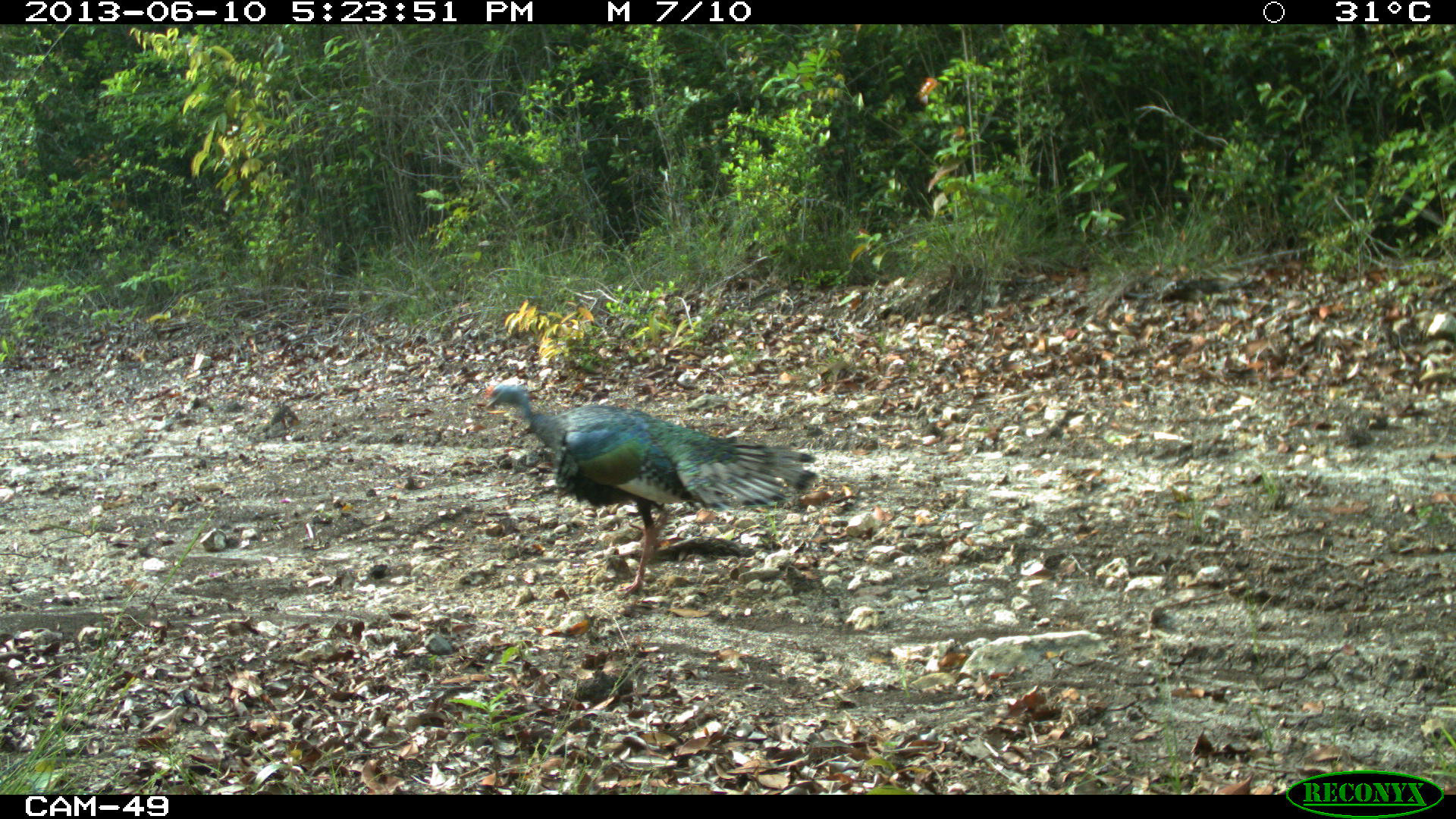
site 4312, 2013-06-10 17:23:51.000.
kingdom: Animalia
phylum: Chordata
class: Aves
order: Galliformes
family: Phasianidae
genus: Meleagris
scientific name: Meleagris ocellata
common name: ocellated turkey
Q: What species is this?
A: Meleagris ocellata (ocellated turkey).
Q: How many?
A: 3.